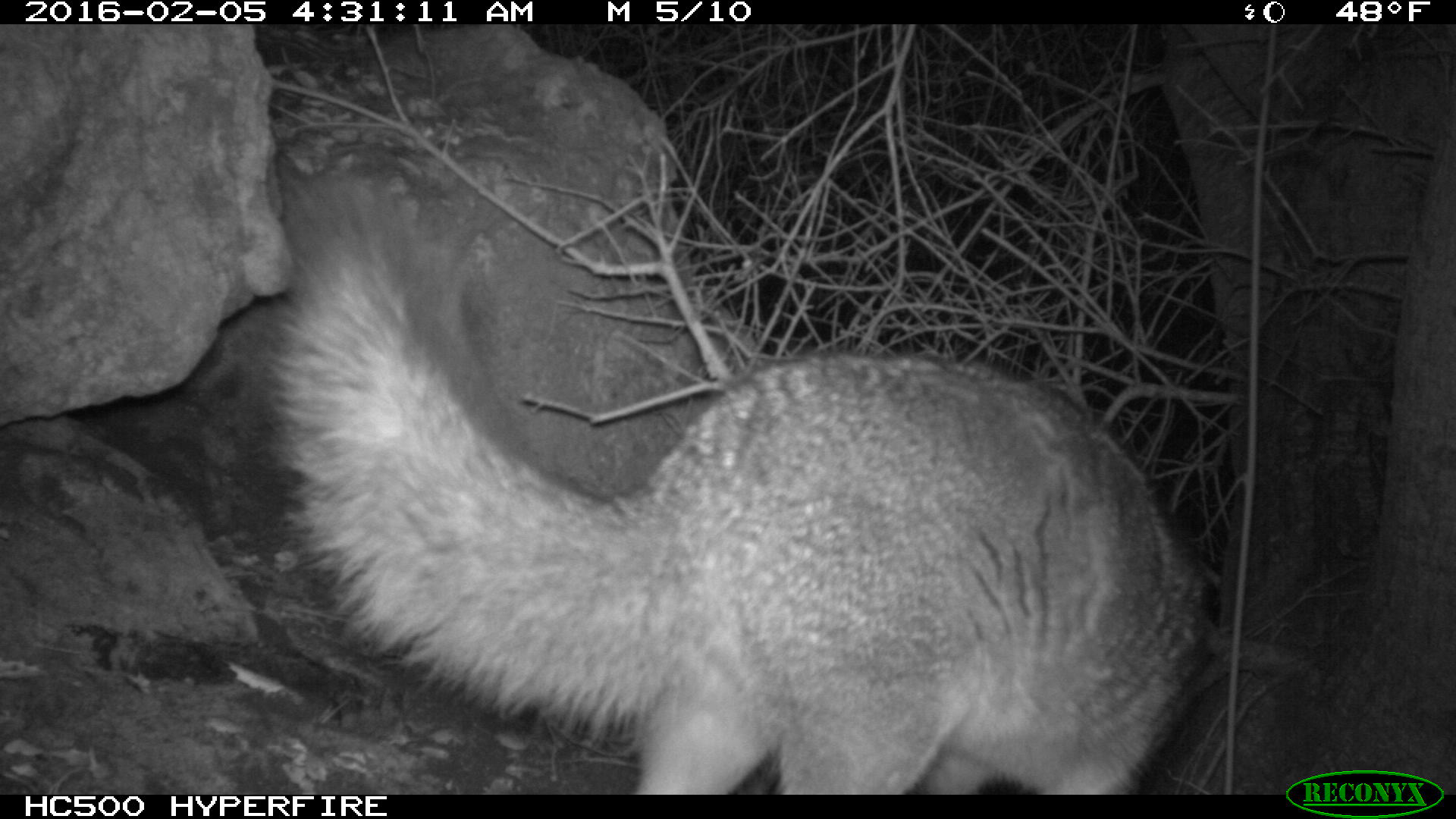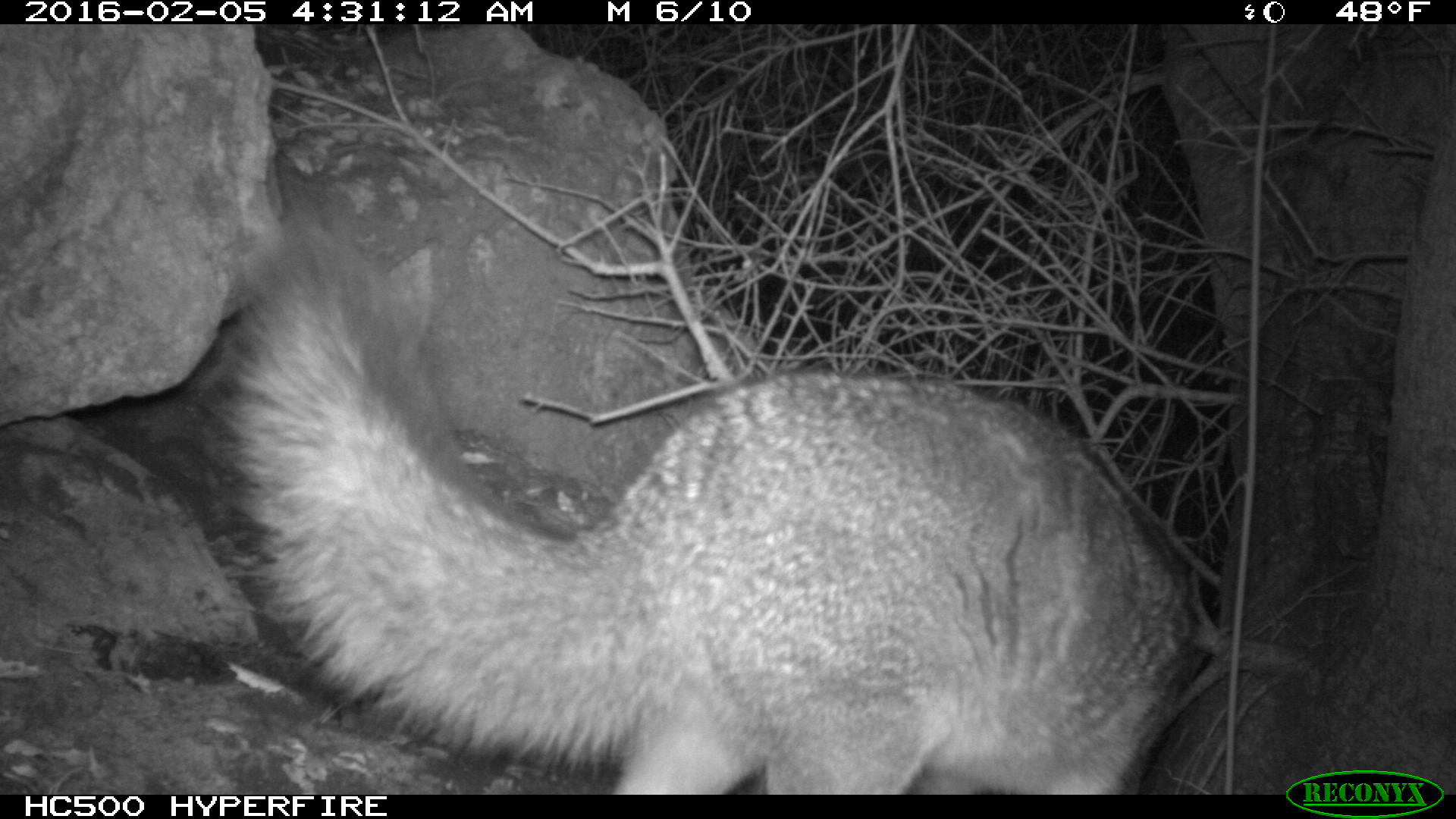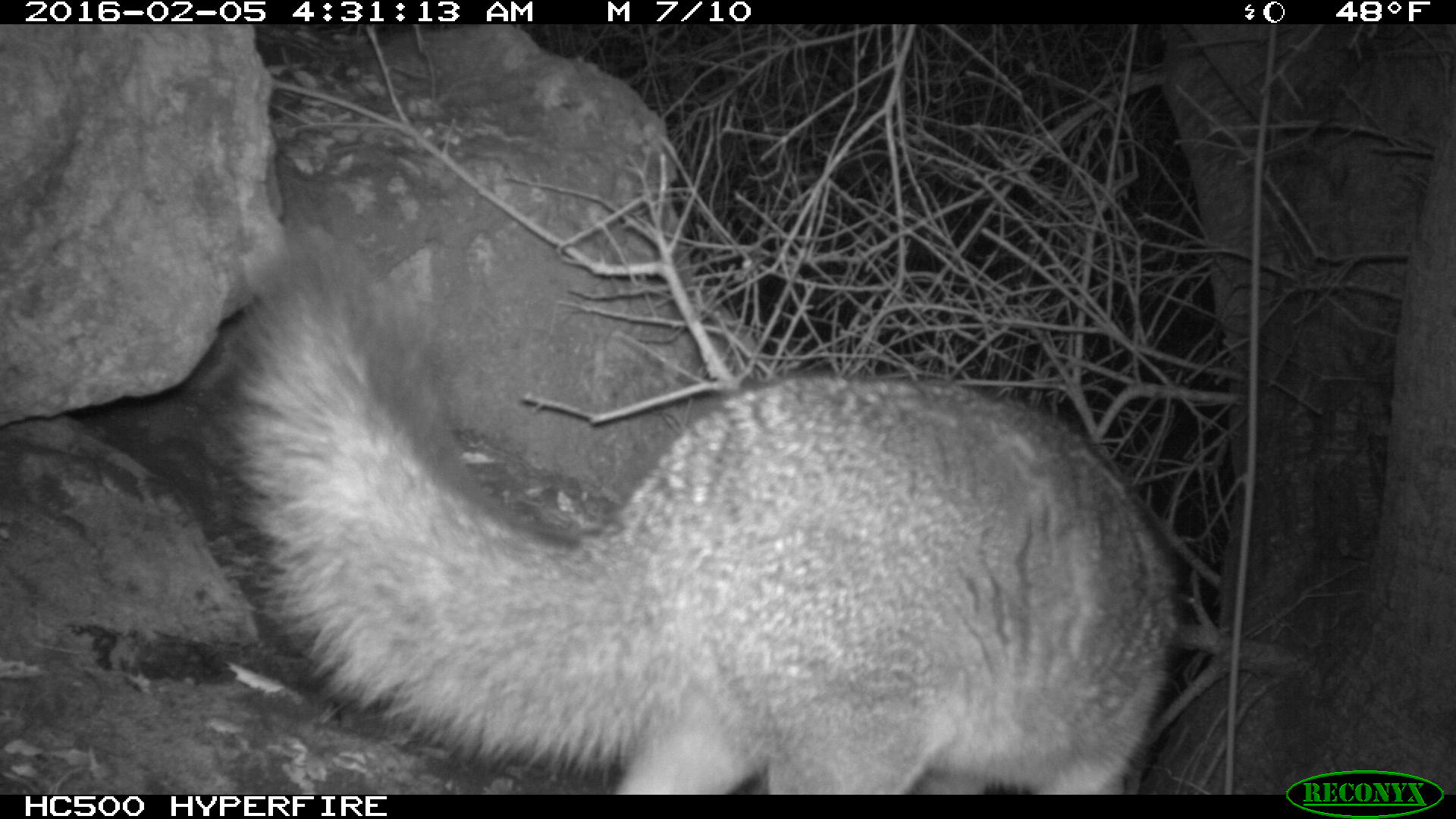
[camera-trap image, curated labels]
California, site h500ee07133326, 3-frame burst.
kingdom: Animalia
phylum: Chordata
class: Mammalia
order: Carnivora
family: Canidae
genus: Urocyon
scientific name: Urocyon littoralis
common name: island fox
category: fox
Fox (island fox) (Urocyon littoralis).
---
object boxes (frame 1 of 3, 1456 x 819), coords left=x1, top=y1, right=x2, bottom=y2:
fox: left=271, top=177, right=1208, bottom=794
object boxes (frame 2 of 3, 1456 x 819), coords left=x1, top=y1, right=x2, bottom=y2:
fox: left=217, top=212, right=1197, bottom=795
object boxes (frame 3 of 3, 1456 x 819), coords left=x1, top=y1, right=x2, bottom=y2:
fox: left=193, top=227, right=1194, bottom=792